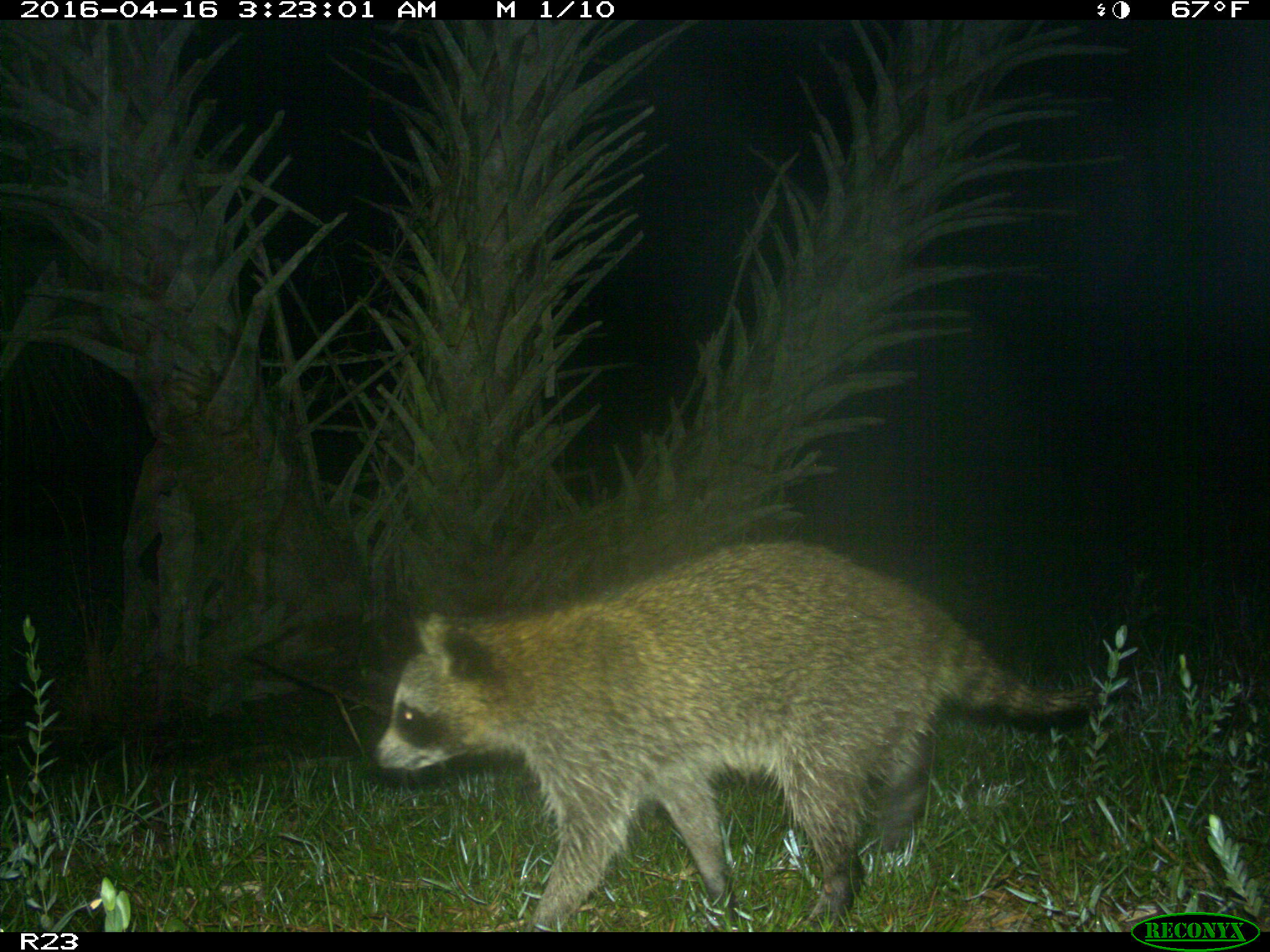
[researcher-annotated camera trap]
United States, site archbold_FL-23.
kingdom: Animalia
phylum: Chordata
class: Mammalia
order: Carnivora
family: Procyonidae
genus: Procyon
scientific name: Procyon lotor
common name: common raccoon